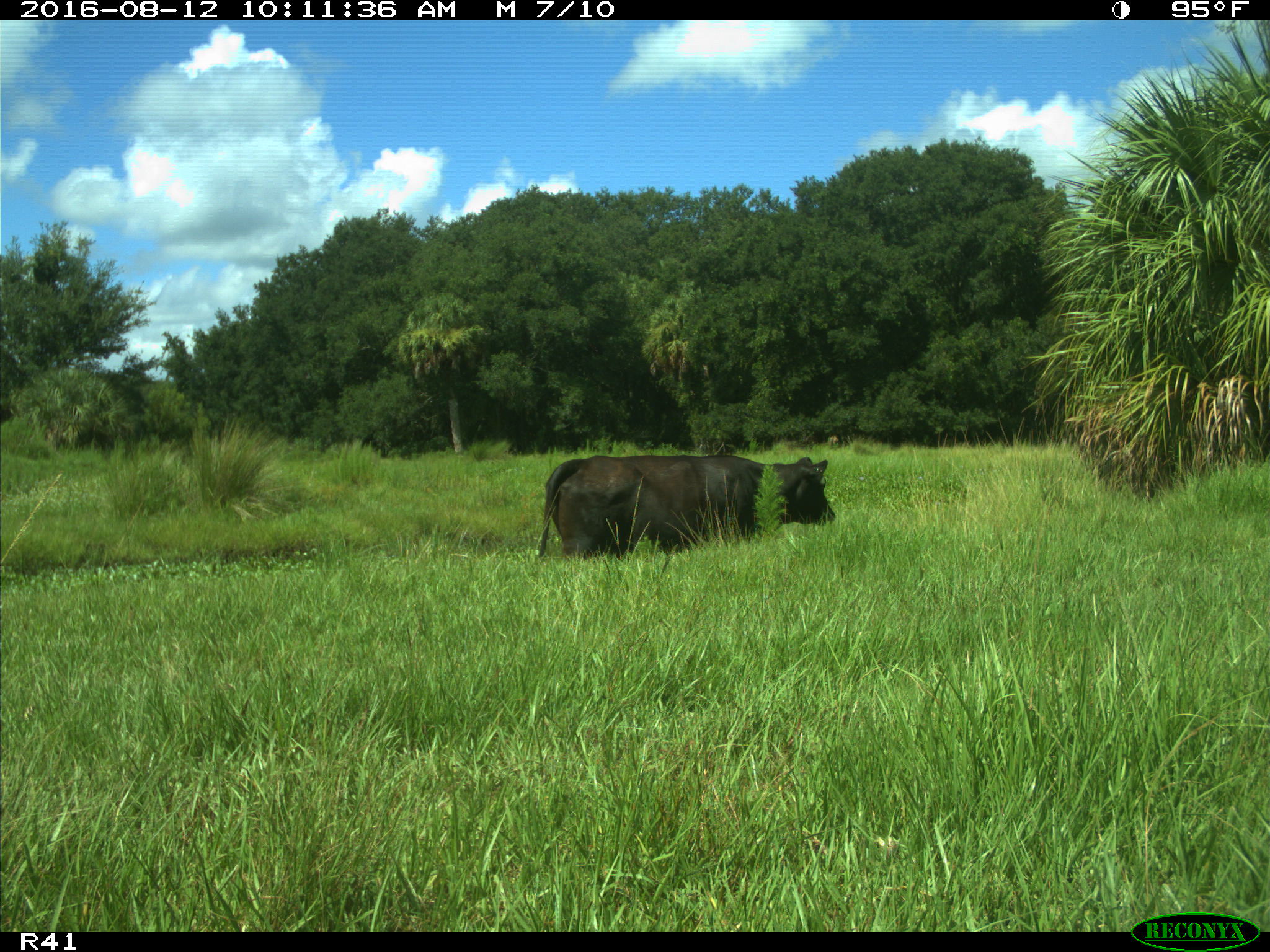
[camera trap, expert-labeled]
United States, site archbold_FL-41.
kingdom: Animalia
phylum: Chordata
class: Mammalia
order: Artiodactyla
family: Bovidae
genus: Bos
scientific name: Bos taurus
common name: domestic cow